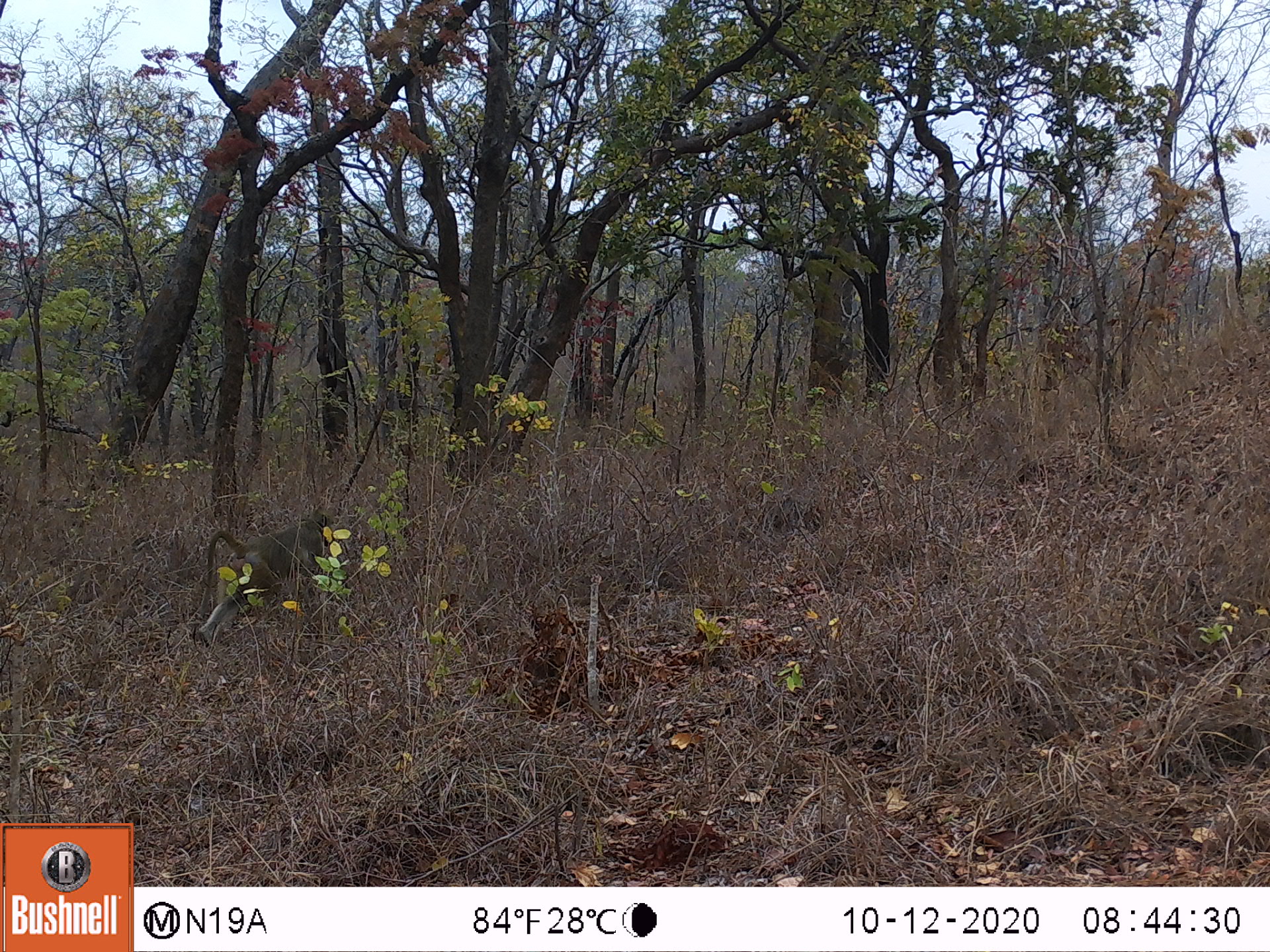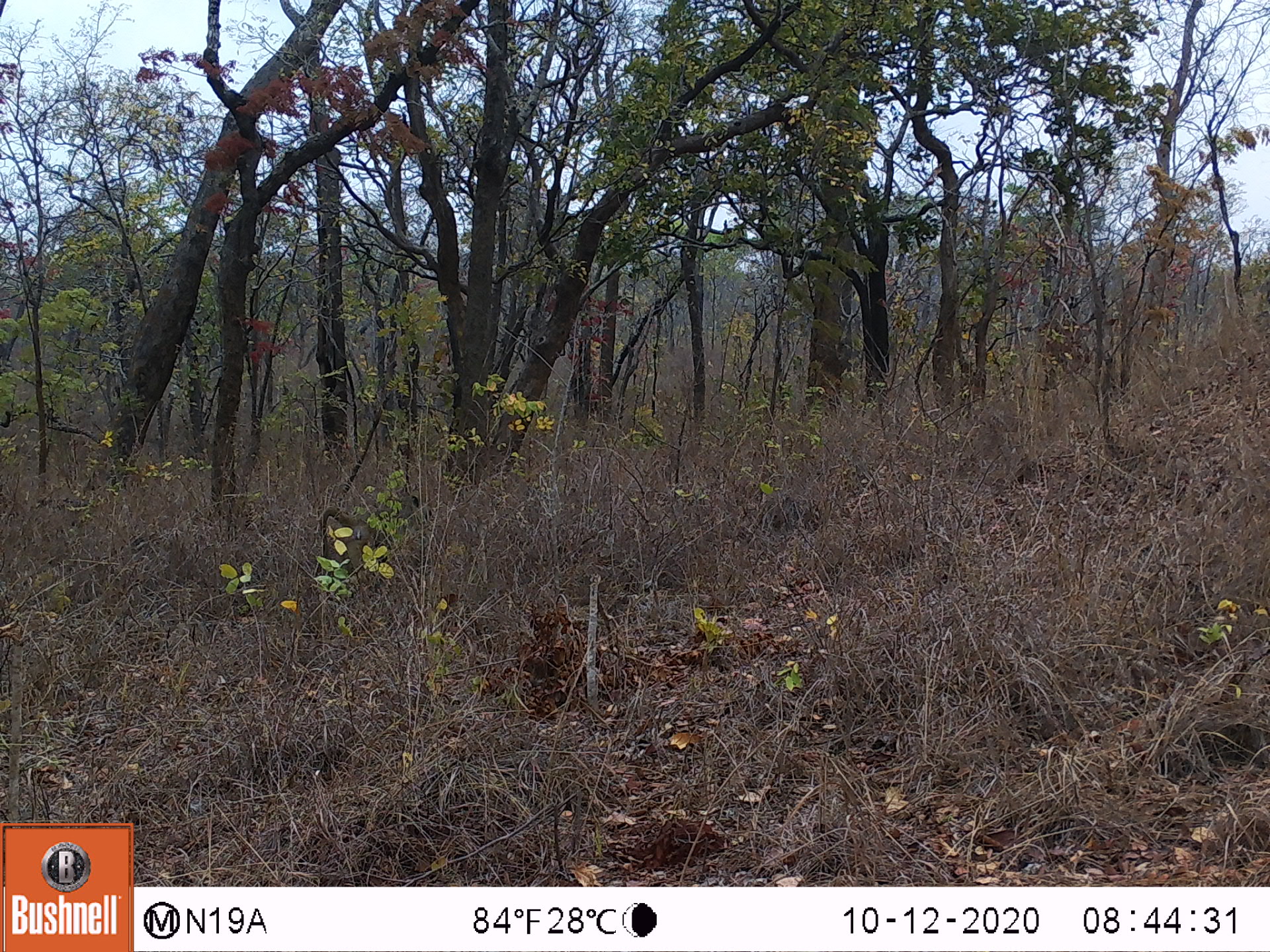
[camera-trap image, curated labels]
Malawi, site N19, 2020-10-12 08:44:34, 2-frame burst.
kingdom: Animalia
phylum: Chordata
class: Mammalia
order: Primates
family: Cercopithecidae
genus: Papio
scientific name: Papio cynocephalus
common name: yellow baboon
Yellow baboon (Papio cynocephalus), count 1.